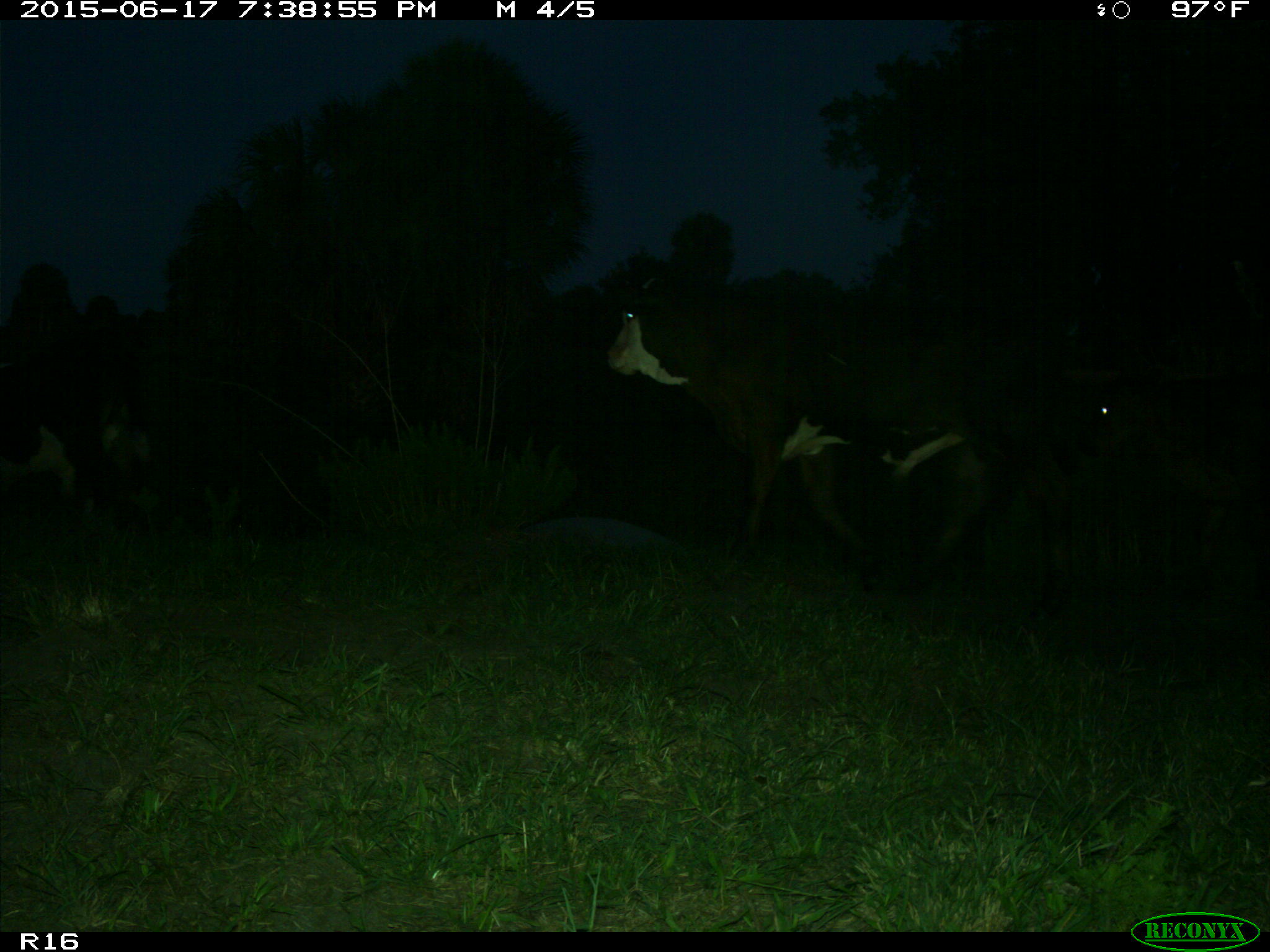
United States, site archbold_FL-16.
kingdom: Animalia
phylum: Chordata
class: Mammalia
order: Artiodactyla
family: Bovidae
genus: Bos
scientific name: Bos taurus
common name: domestic cow